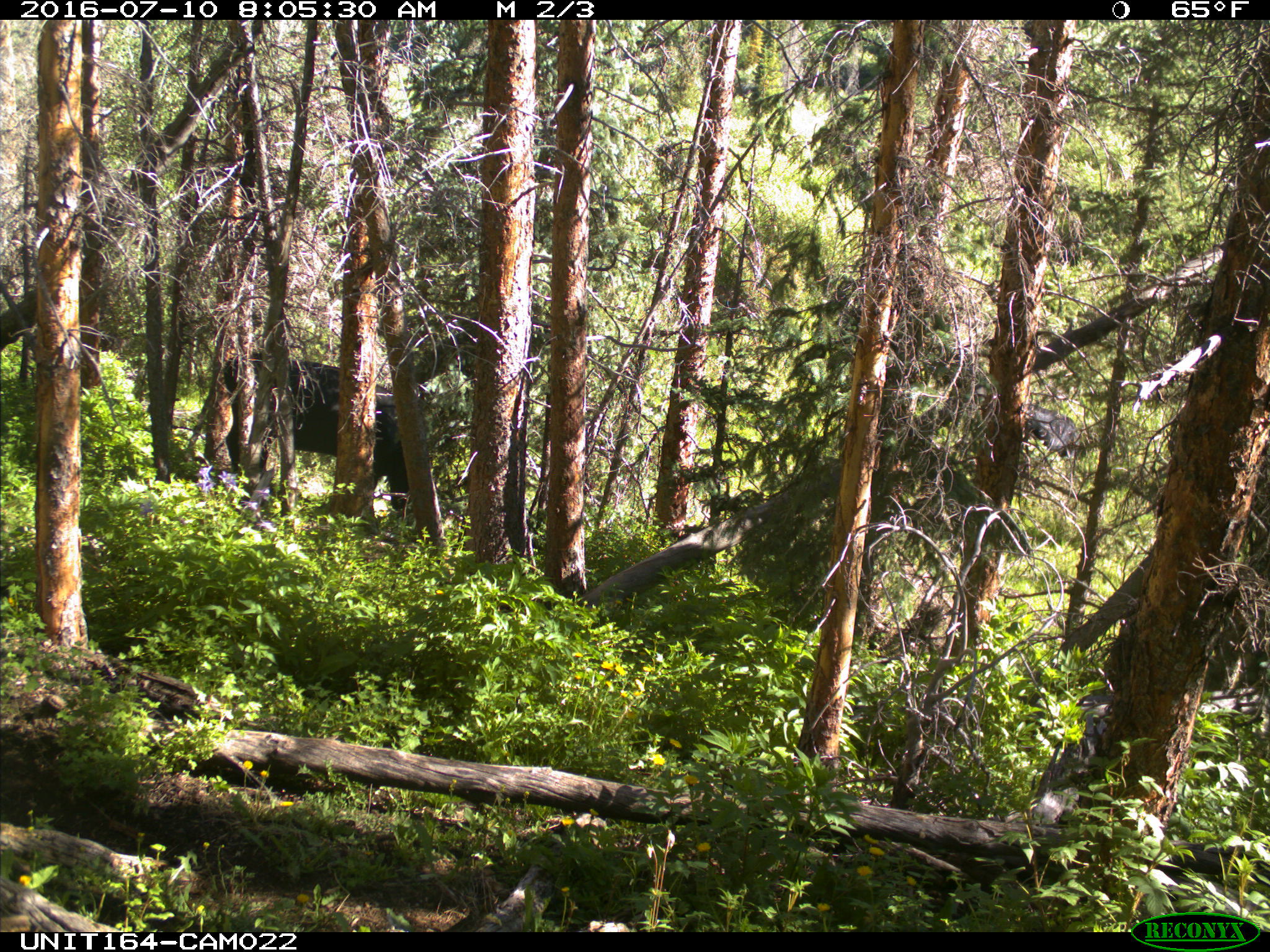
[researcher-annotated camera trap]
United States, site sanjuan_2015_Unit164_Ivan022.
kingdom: Animalia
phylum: Chordata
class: Mammalia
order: Artiodactyla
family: Bovidae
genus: Bos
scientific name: Bos taurus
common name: domestic cow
Bos taurus (domestic cow).